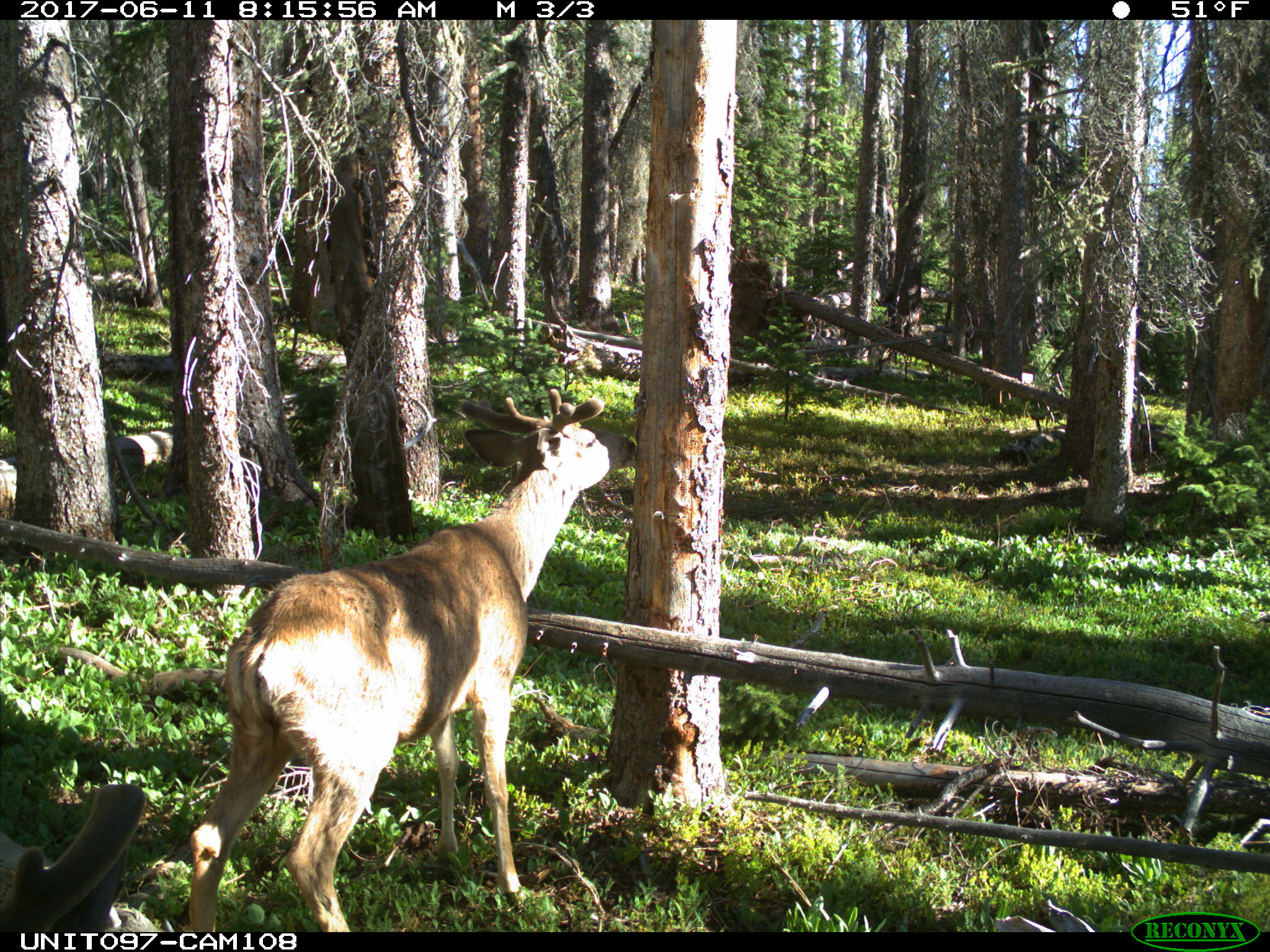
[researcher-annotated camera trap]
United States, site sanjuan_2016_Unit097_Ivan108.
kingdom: Animalia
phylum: Chordata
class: Mammalia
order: Artiodactyla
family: Cervidae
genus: Odocoileus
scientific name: Odocoileus hemionus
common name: mule deer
Odocoileus hemionus (mule deer).